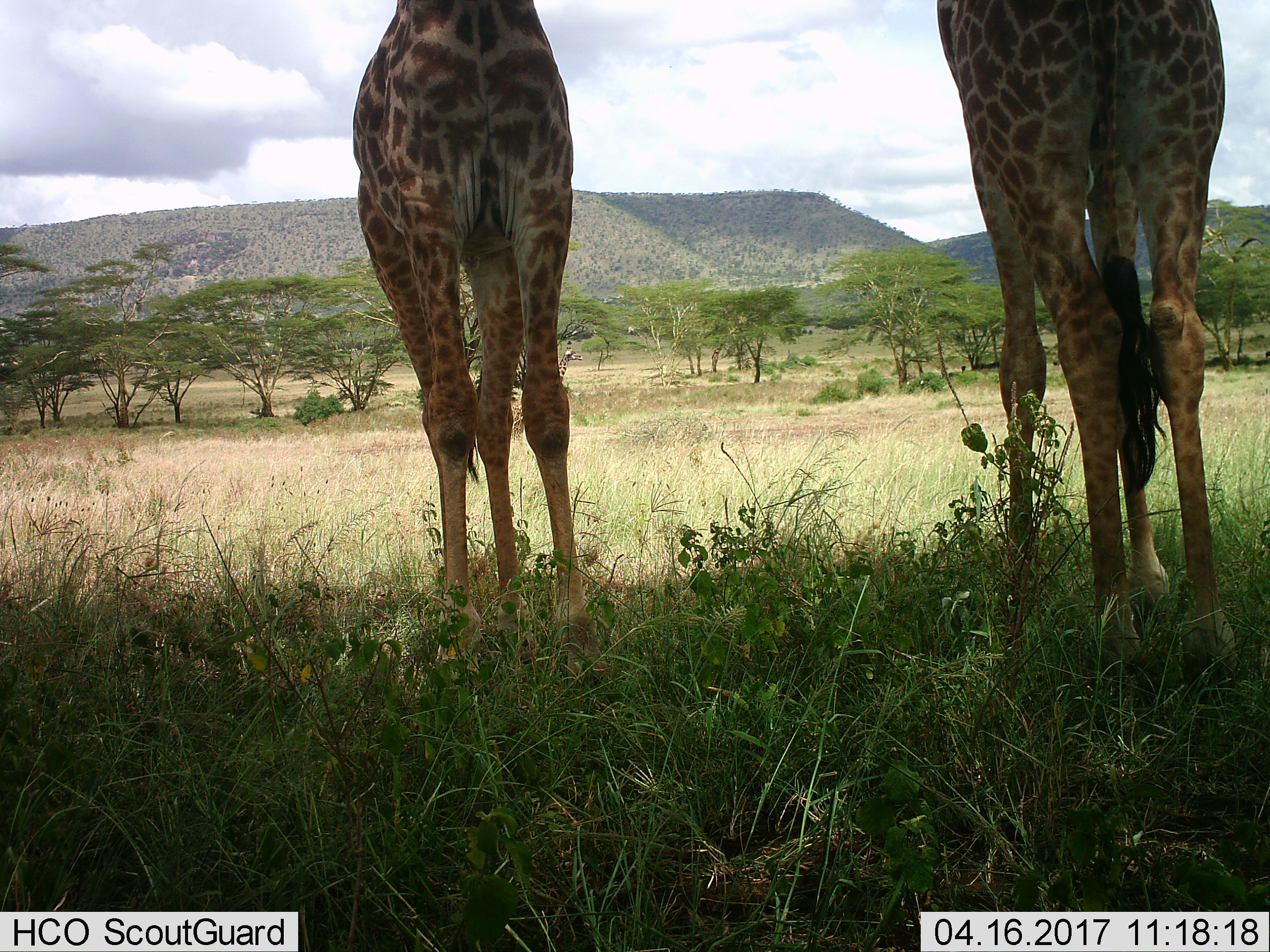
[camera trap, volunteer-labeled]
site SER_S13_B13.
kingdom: Animalia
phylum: Chordata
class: Mammalia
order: Artiodactyla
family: Giraffidae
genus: Giraffa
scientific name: Giraffa camelopardalis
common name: giraffe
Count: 2.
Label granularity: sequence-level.